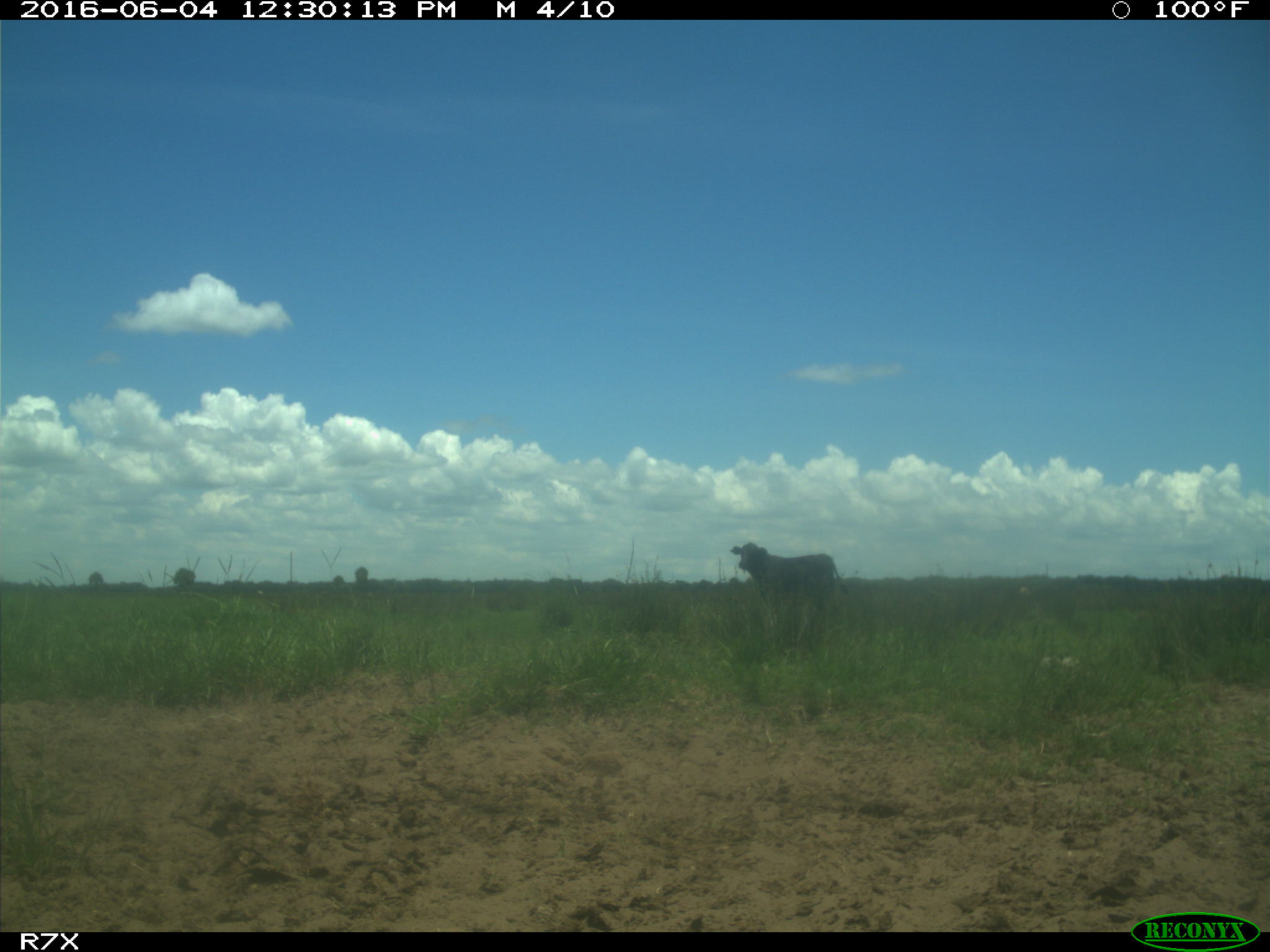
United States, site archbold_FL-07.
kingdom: Animalia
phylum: Chordata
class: Mammalia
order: Artiodactyla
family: Bovidae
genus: Bos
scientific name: Bos taurus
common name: domestic cow